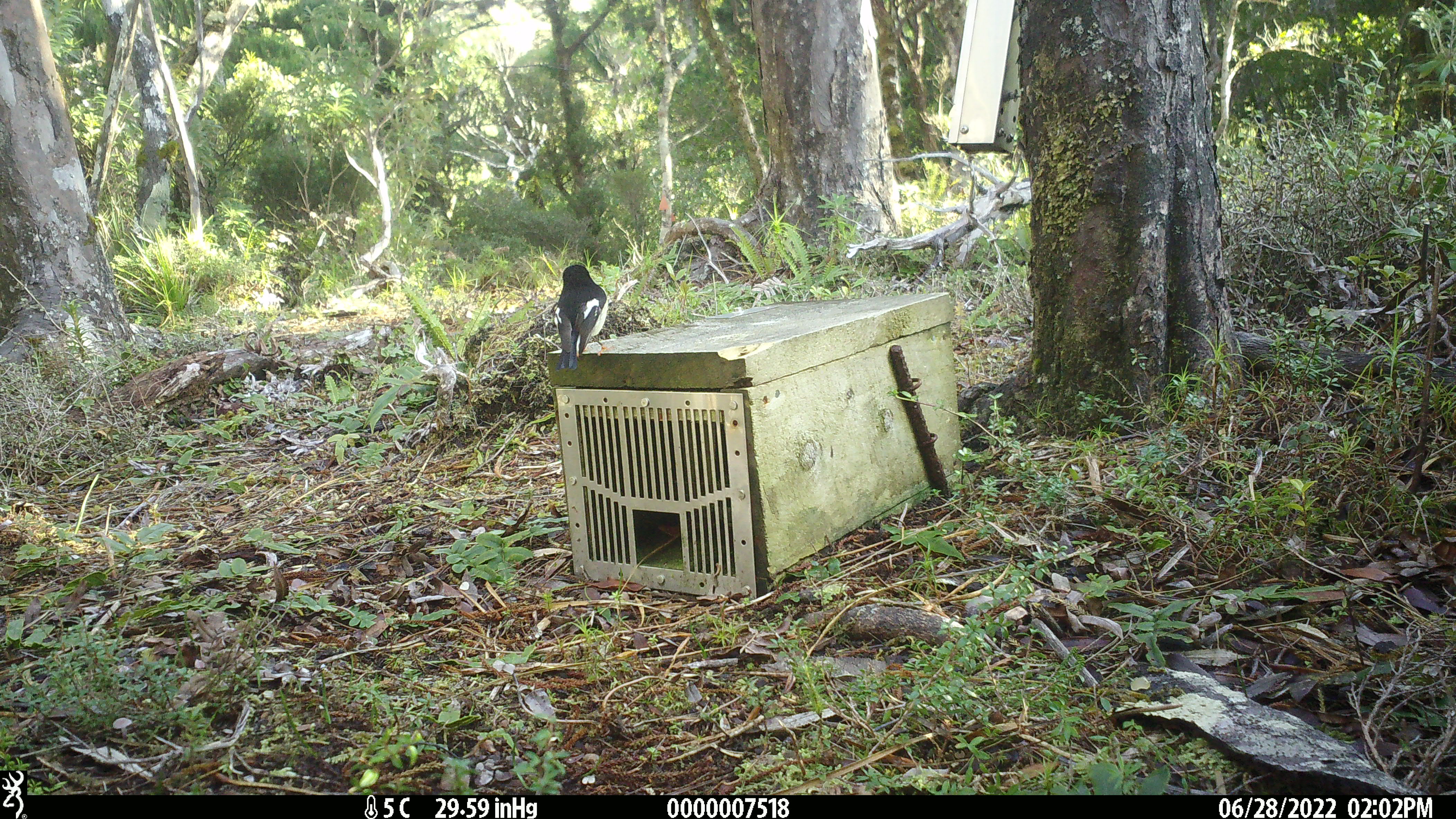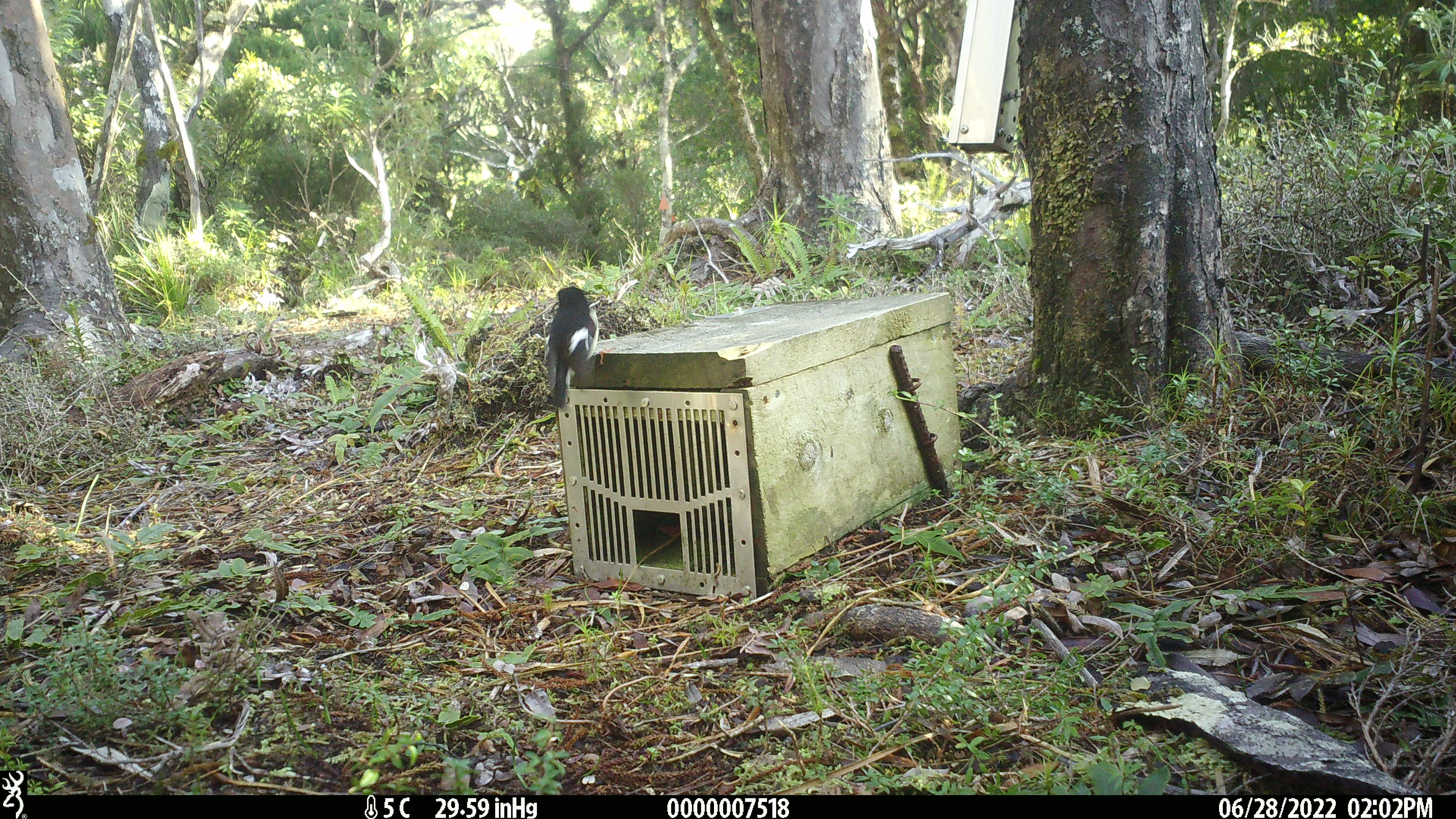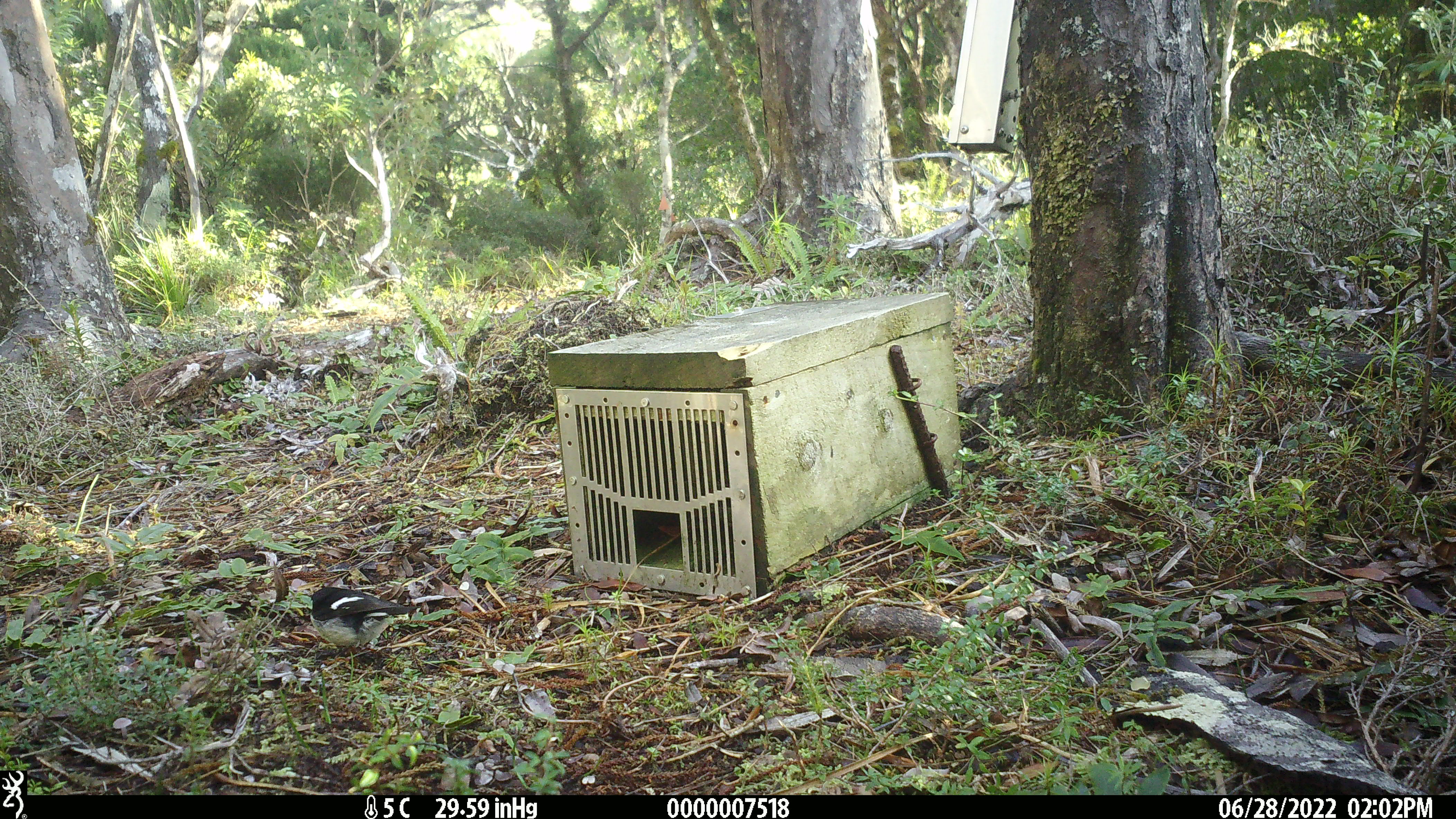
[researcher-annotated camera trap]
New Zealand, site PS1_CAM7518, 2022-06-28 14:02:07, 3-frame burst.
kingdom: Animalia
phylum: Chordata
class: Aves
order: Passeriformes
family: Petroicidae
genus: Petroica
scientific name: Petroica macrocephala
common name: tomtit